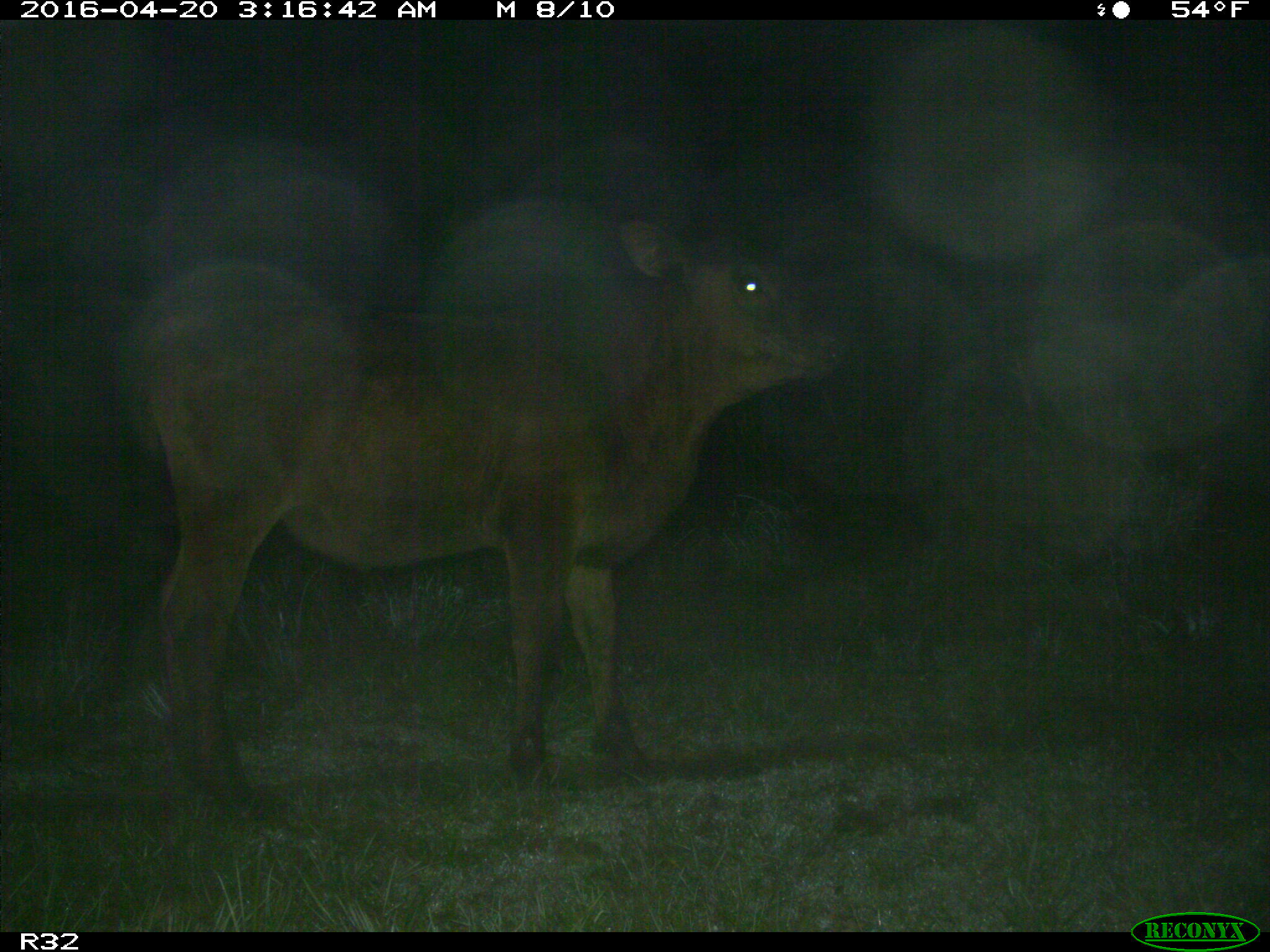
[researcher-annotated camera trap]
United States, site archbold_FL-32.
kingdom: Animalia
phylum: Chordata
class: Mammalia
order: Artiodactyla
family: Bovidae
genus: Bos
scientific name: Bos taurus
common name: domestic cow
Bos taurus (domestic cow).